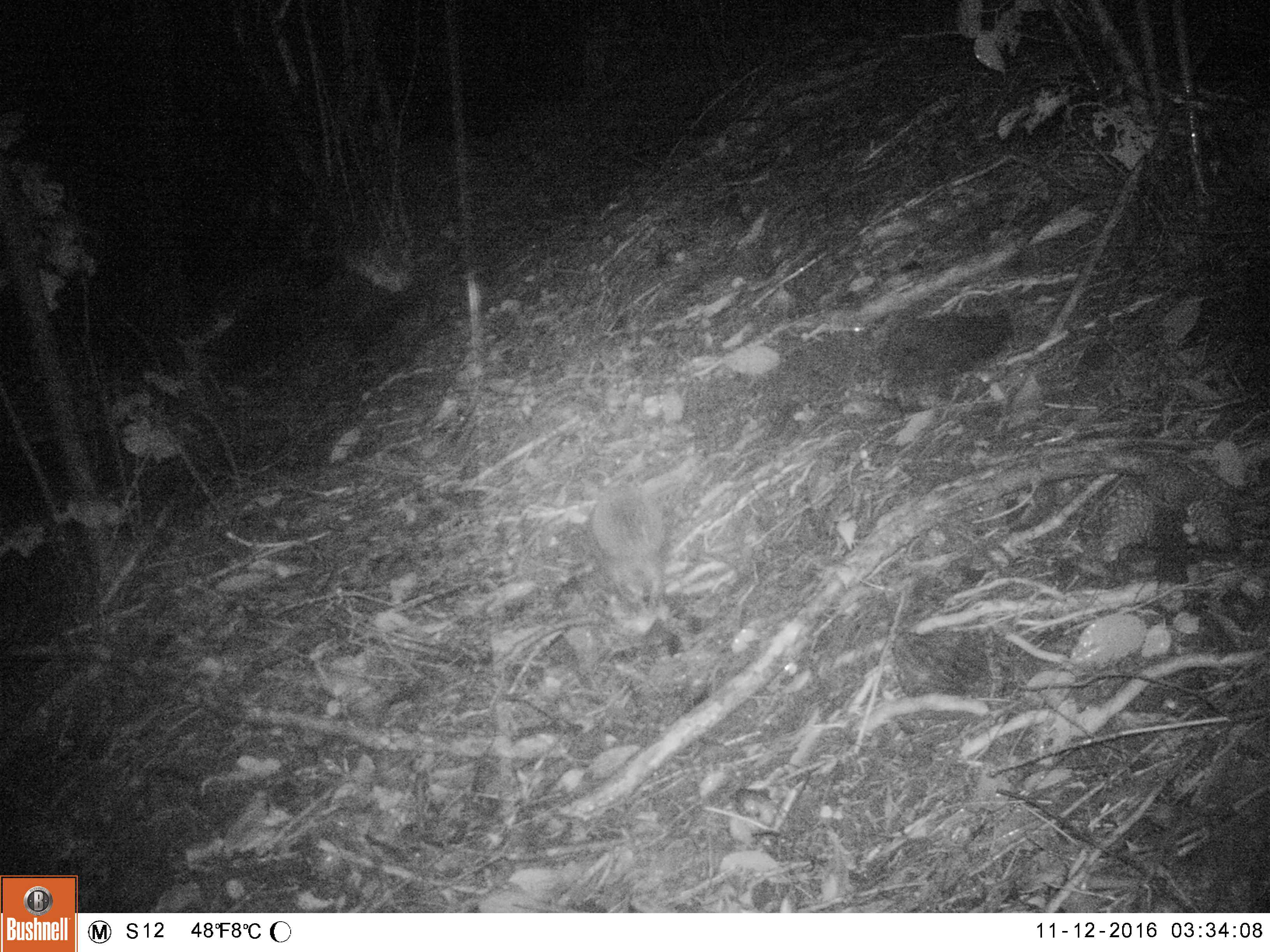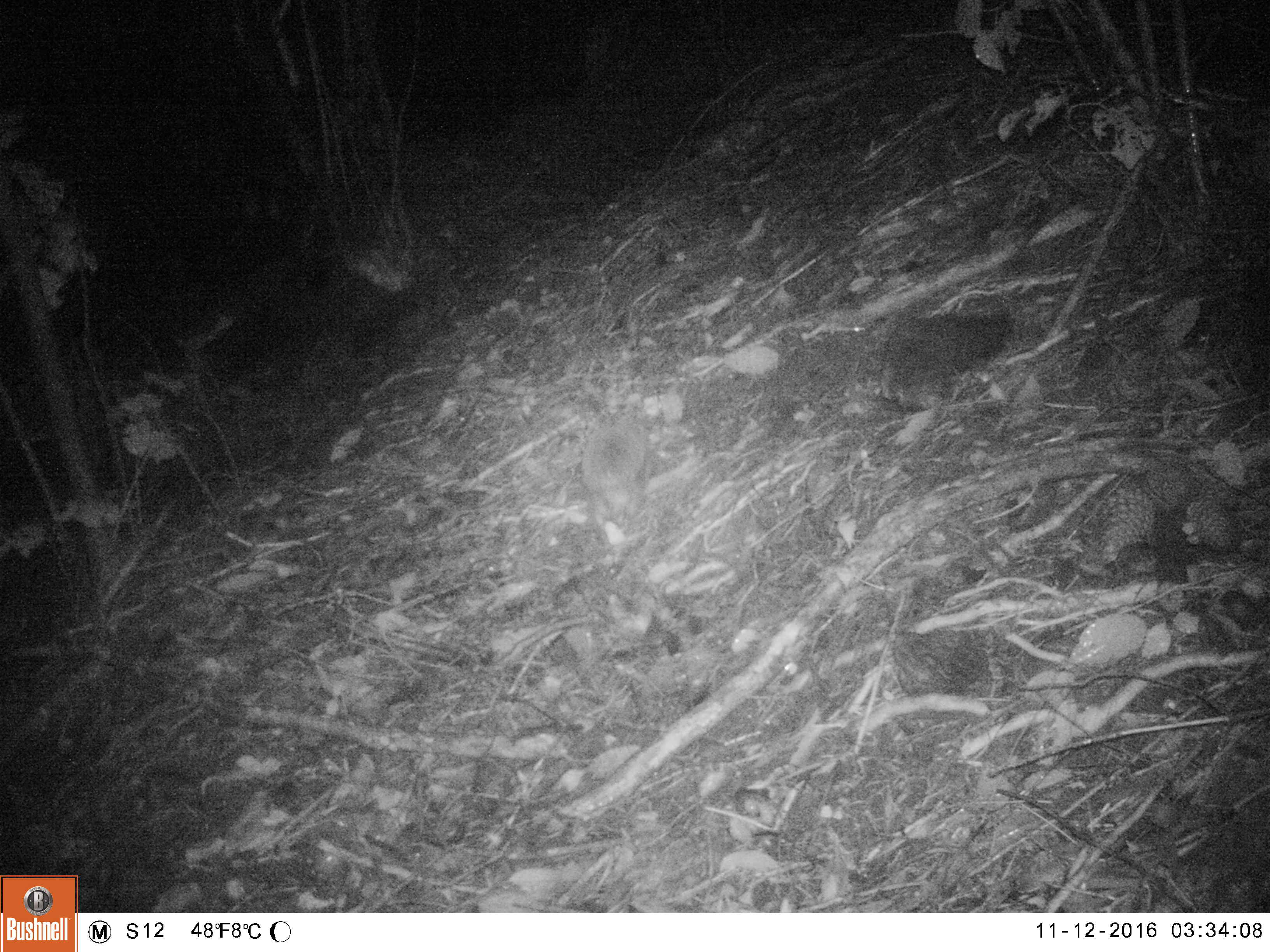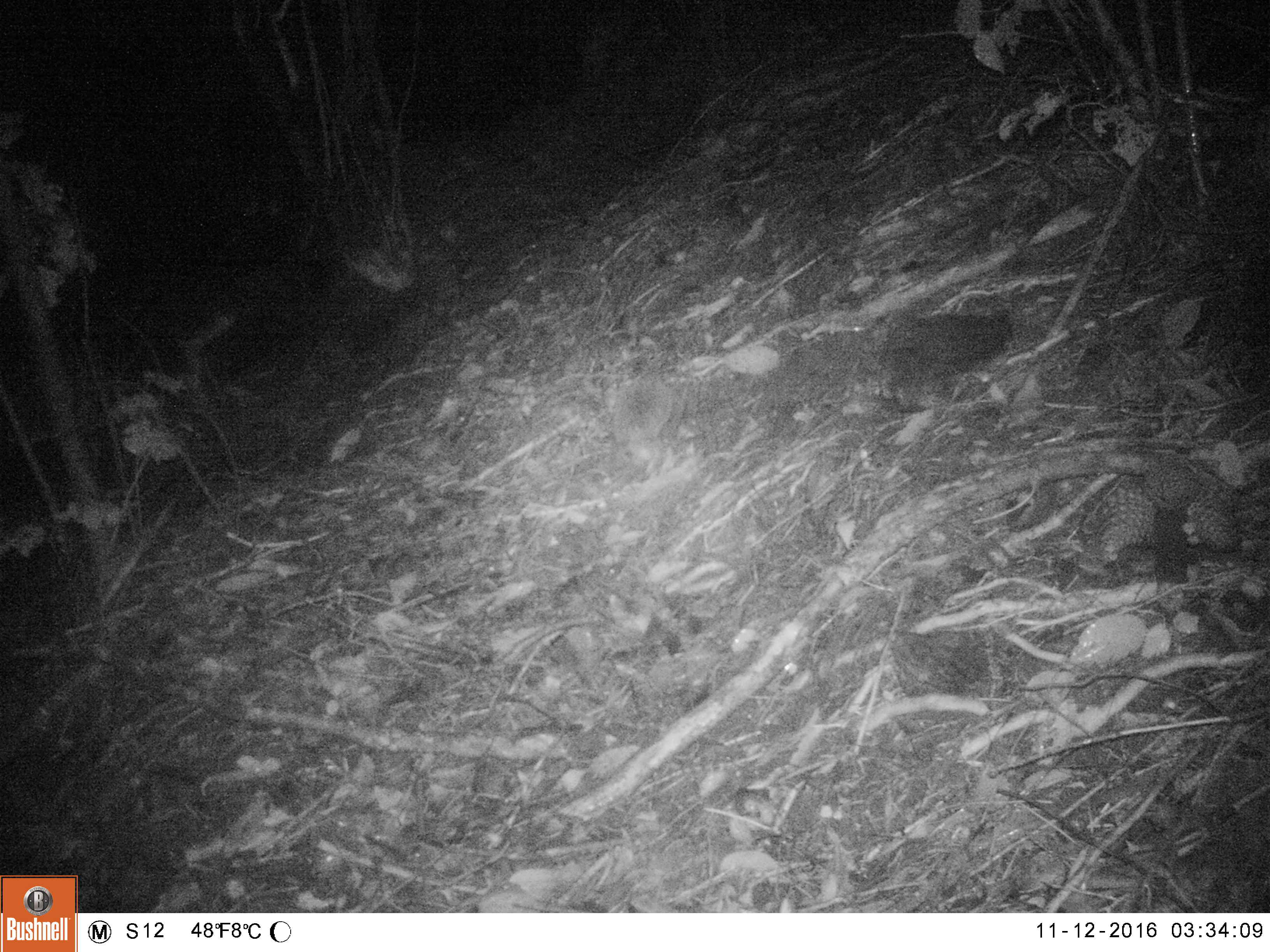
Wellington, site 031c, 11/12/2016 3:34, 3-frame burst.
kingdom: Animalia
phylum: Chordata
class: Mammalia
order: Eulipotyphla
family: Erinaceidae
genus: Erinaceus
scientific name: Erinaceus europaeus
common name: hedgehog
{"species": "hedgehog (Erinaceus europaeus)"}